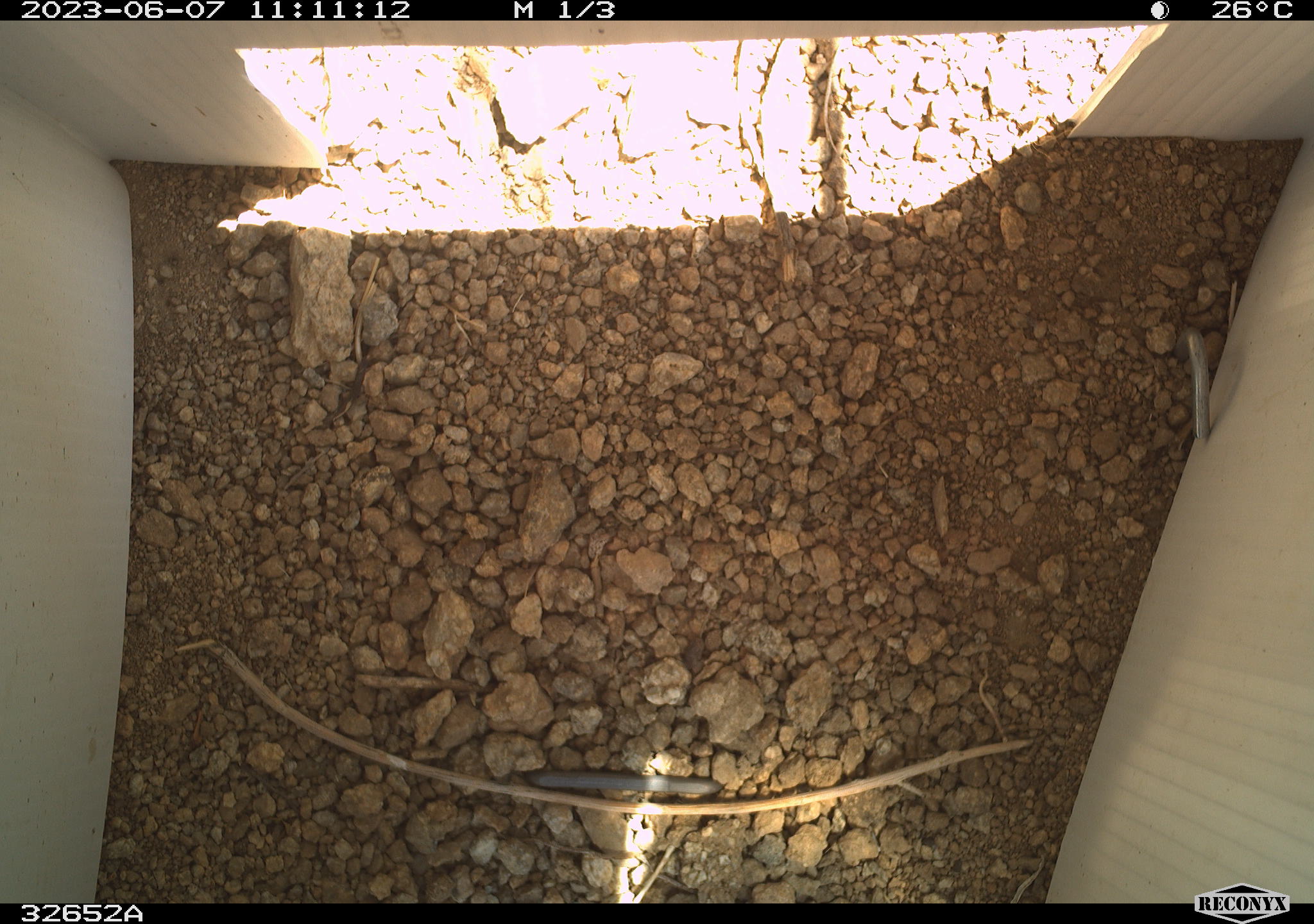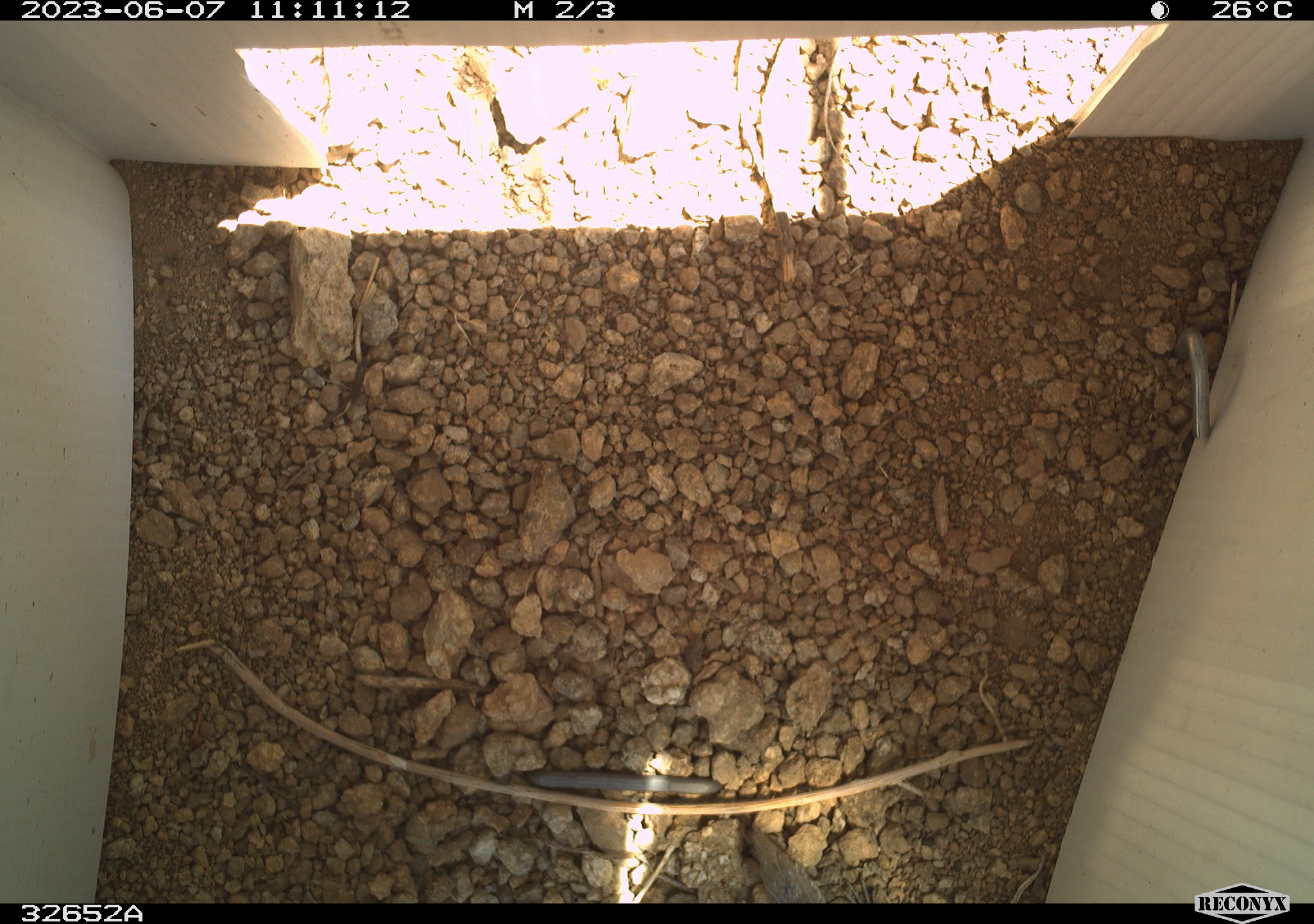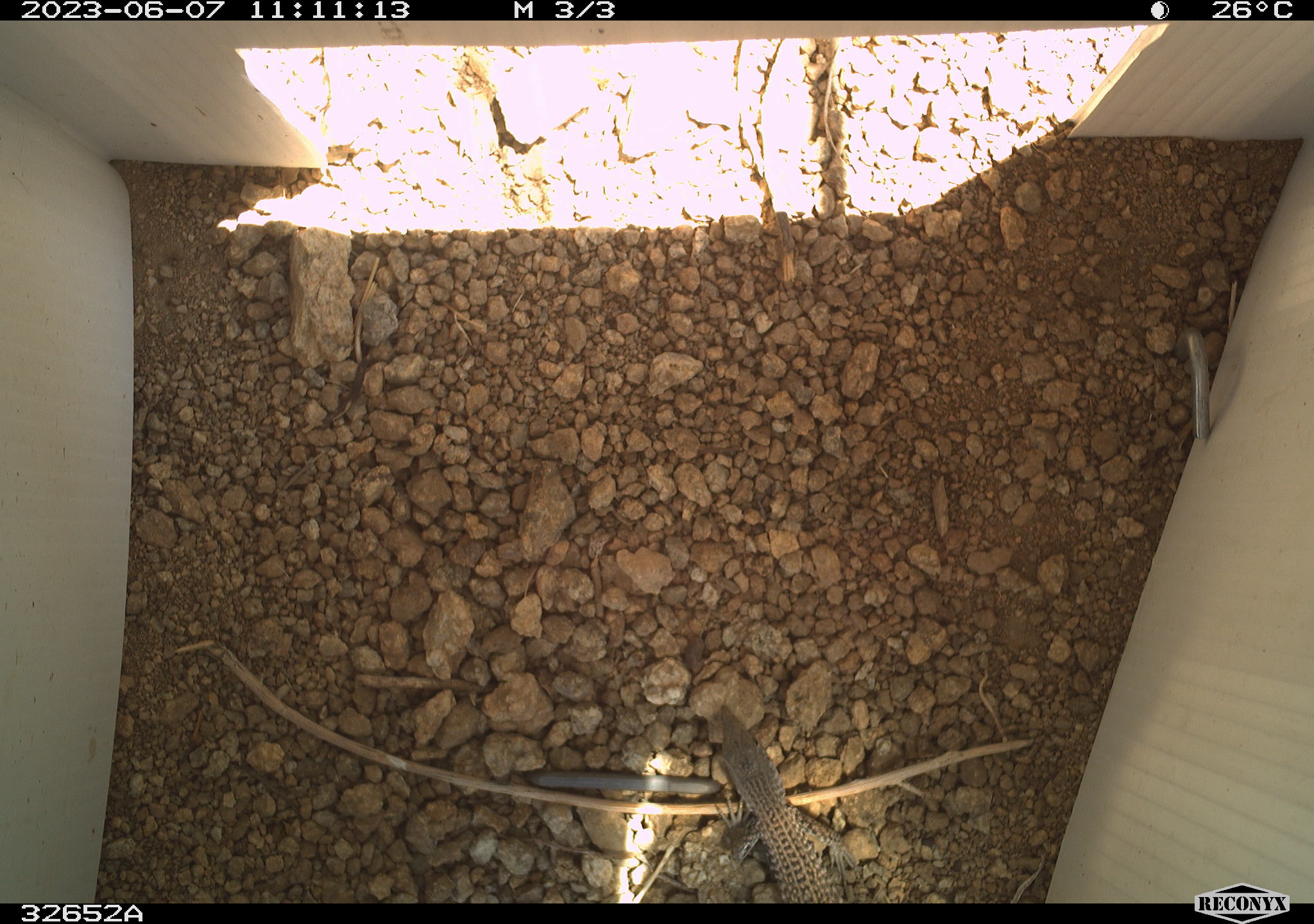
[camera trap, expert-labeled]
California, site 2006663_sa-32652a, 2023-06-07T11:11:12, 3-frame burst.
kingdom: Animalia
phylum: Chordata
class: Reptilia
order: Squamata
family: Teiidae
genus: Aspidoscelis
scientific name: Aspidoscelis tigris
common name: western whiptail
Western whiptail (Aspidoscelis tigris).